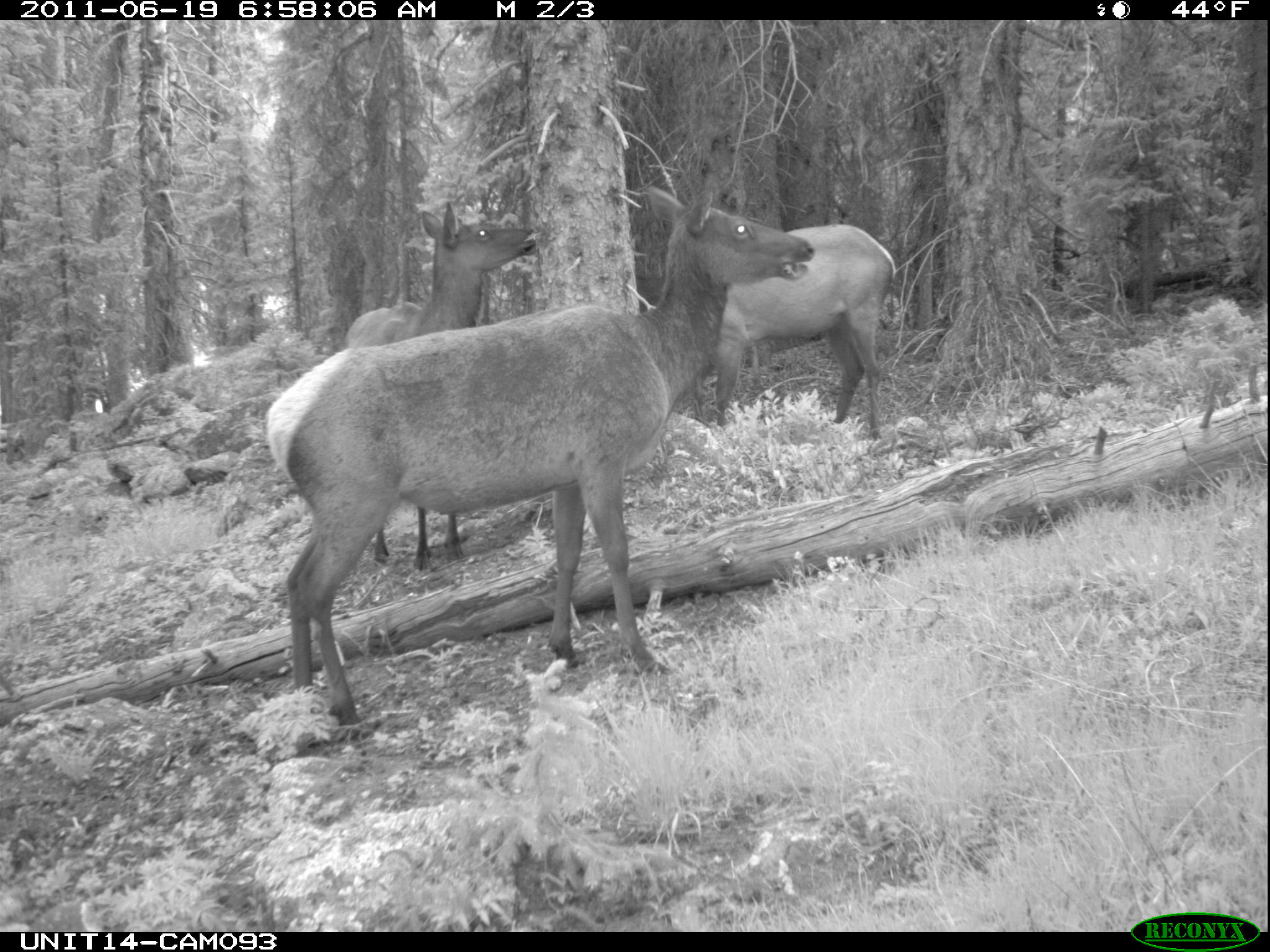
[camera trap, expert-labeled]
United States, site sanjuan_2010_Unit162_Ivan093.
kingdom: Animalia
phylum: Chordata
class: Mammalia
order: Artiodactyla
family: Cervidae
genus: Cervus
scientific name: Cervus elaphus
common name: red deer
Cervus elaphus (red deer).